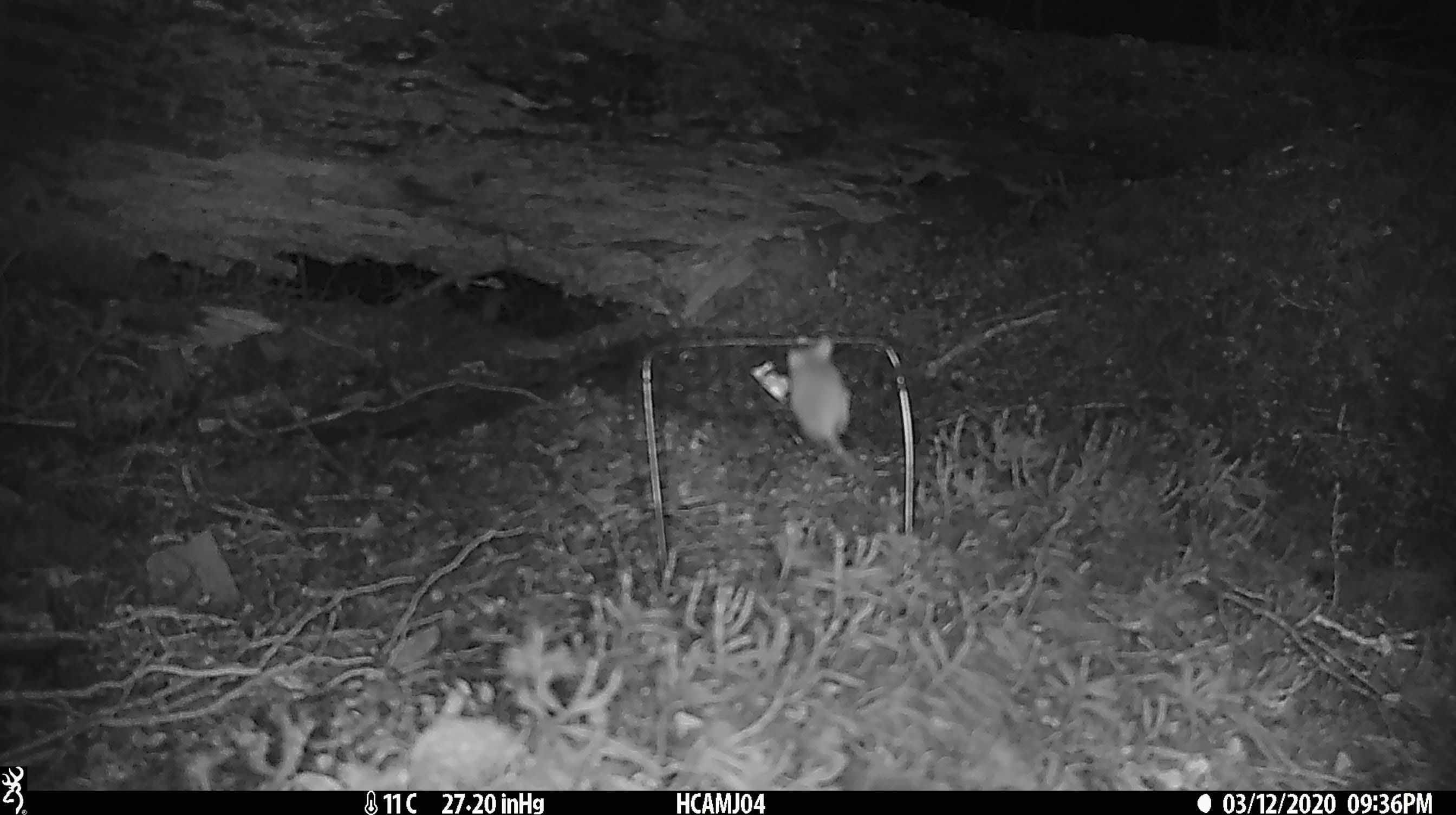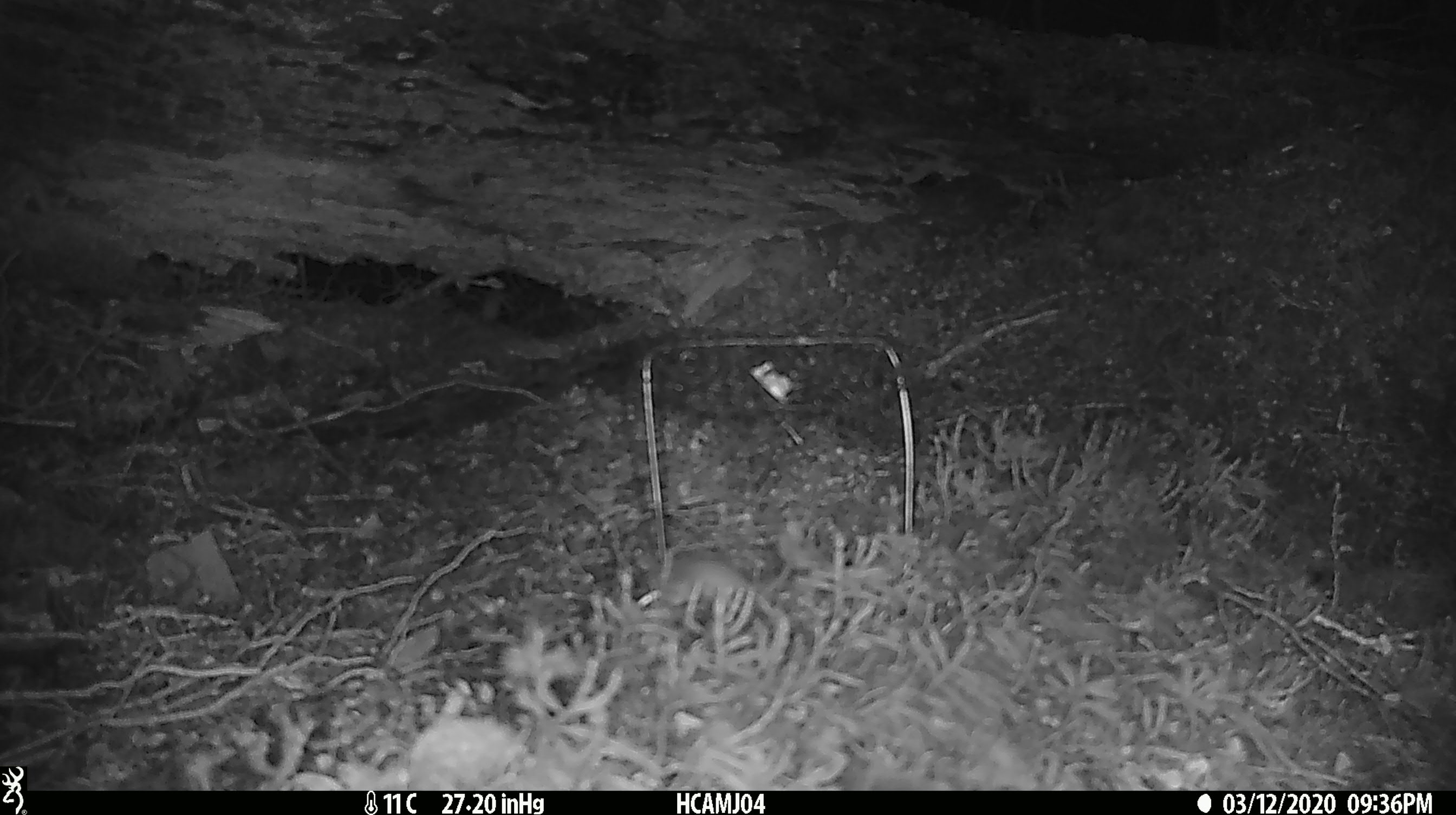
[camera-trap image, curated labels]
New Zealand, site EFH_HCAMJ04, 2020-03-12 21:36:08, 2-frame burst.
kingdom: Animalia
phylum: Chordata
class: Mammalia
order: Rodentia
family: Muridae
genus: Mus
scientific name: Mus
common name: mouse